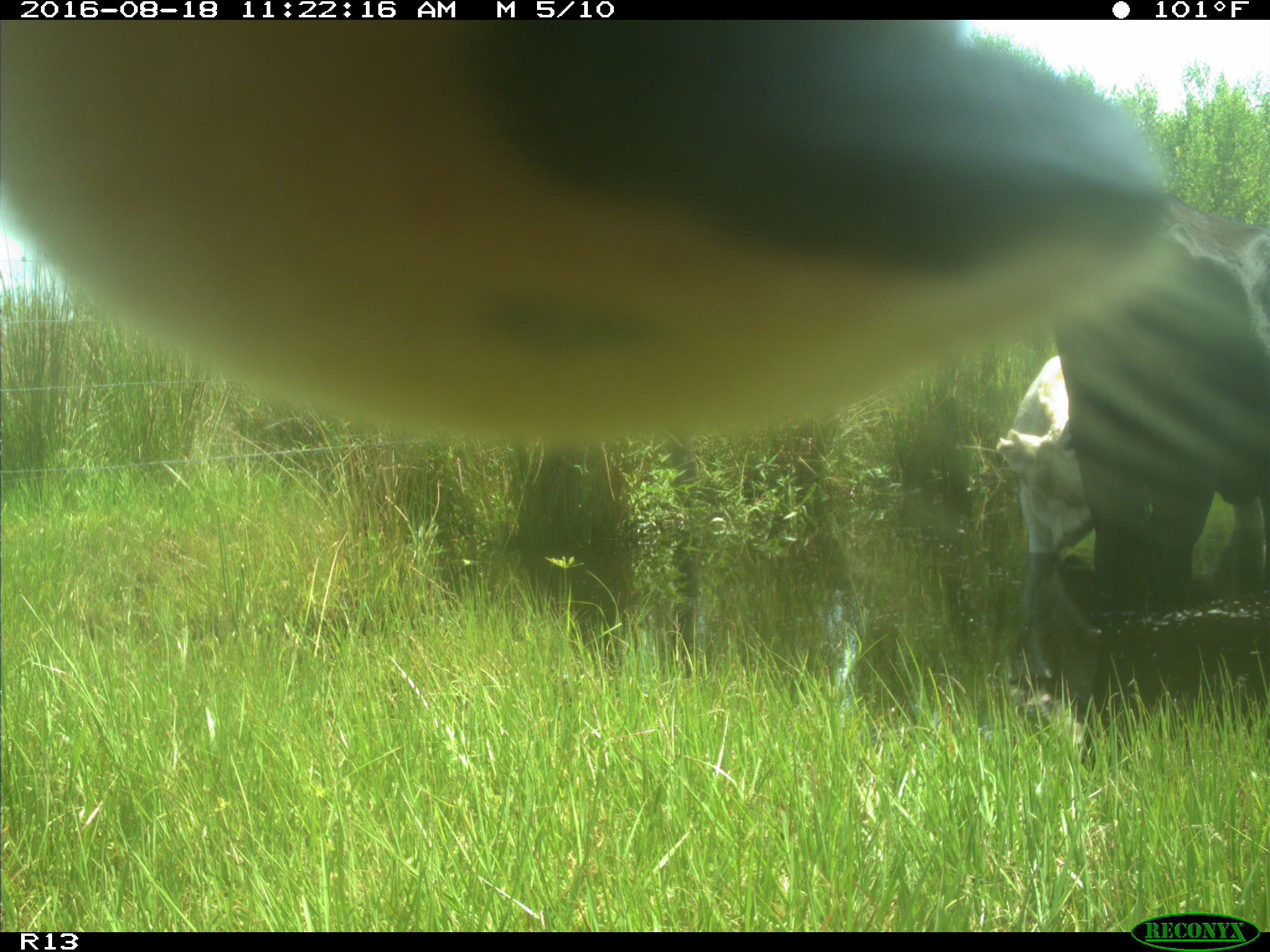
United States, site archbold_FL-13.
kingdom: Animalia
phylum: Chordata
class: Mammalia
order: Artiodactyla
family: Bovidae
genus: Bos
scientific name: Bos taurus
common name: domestic cow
Bos taurus (domestic cow).